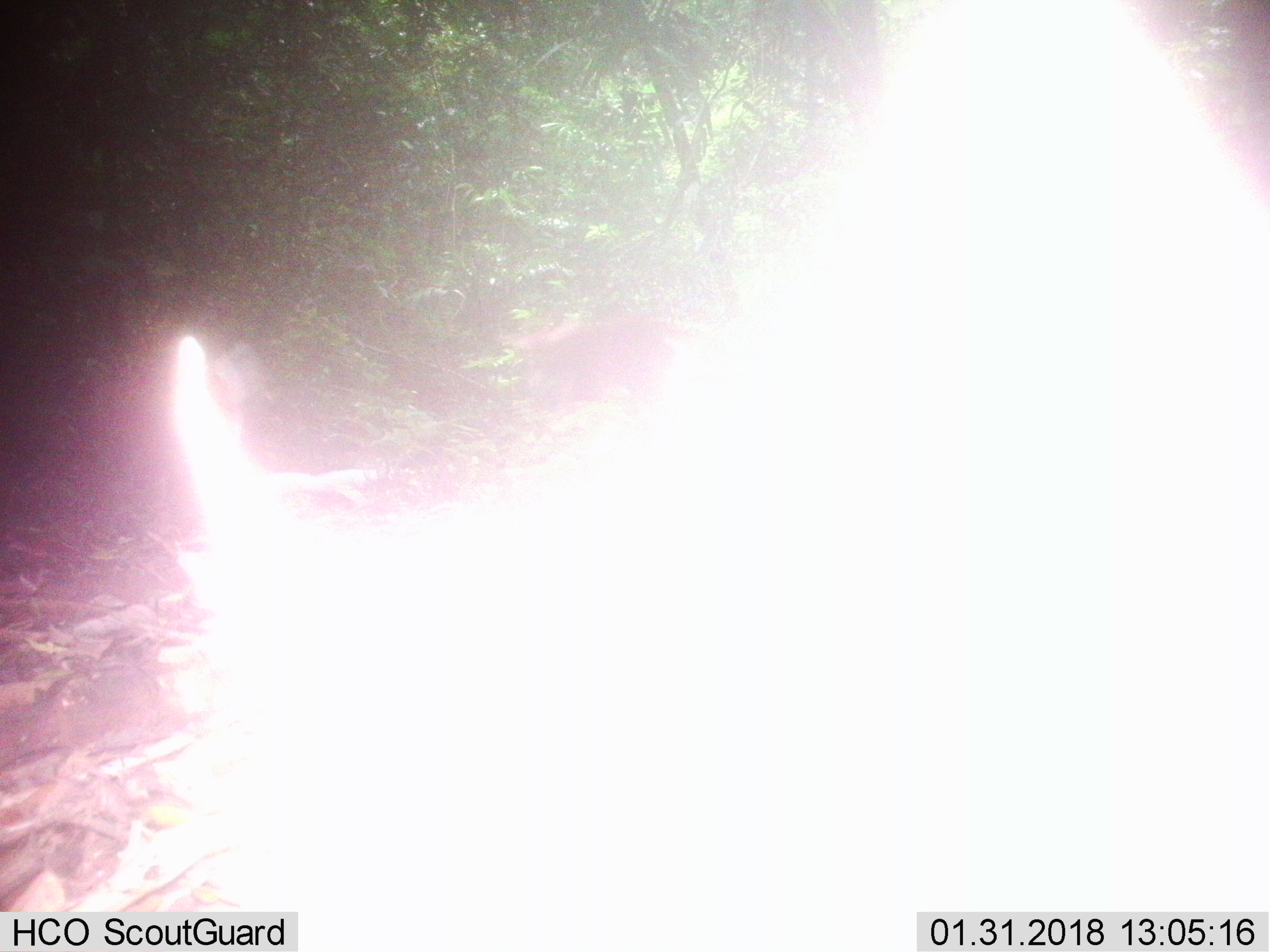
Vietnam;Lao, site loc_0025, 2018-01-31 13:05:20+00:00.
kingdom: Animalia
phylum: Chordata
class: Mammalia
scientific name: Mammalia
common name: mammal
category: unidentified mammal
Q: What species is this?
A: Unidentified mammal (mammal) (Mammalia).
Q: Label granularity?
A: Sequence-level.